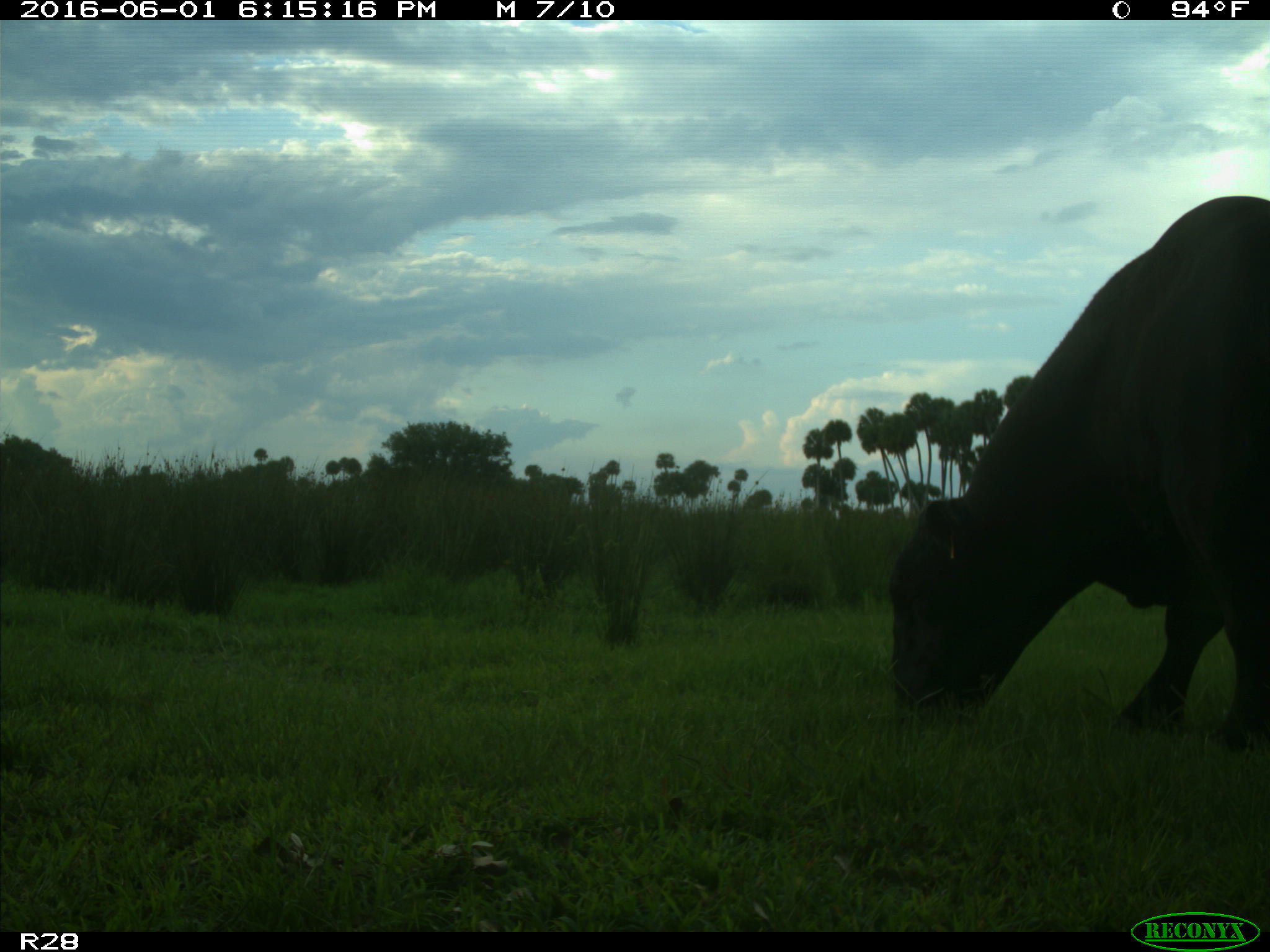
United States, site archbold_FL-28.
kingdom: Animalia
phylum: Chordata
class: Mammalia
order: Artiodactyla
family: Bovidae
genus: Bos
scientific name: Bos taurus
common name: domestic cow